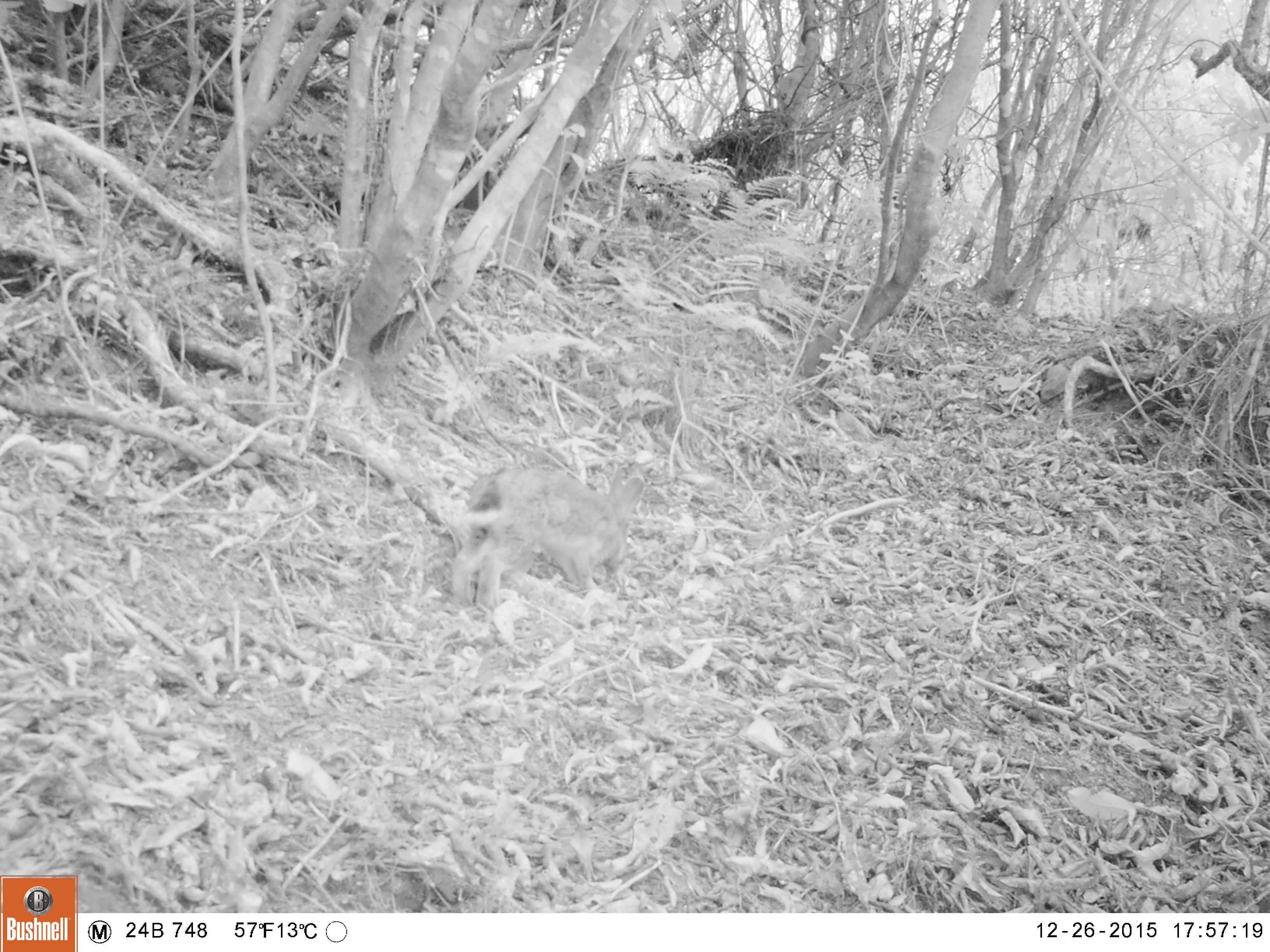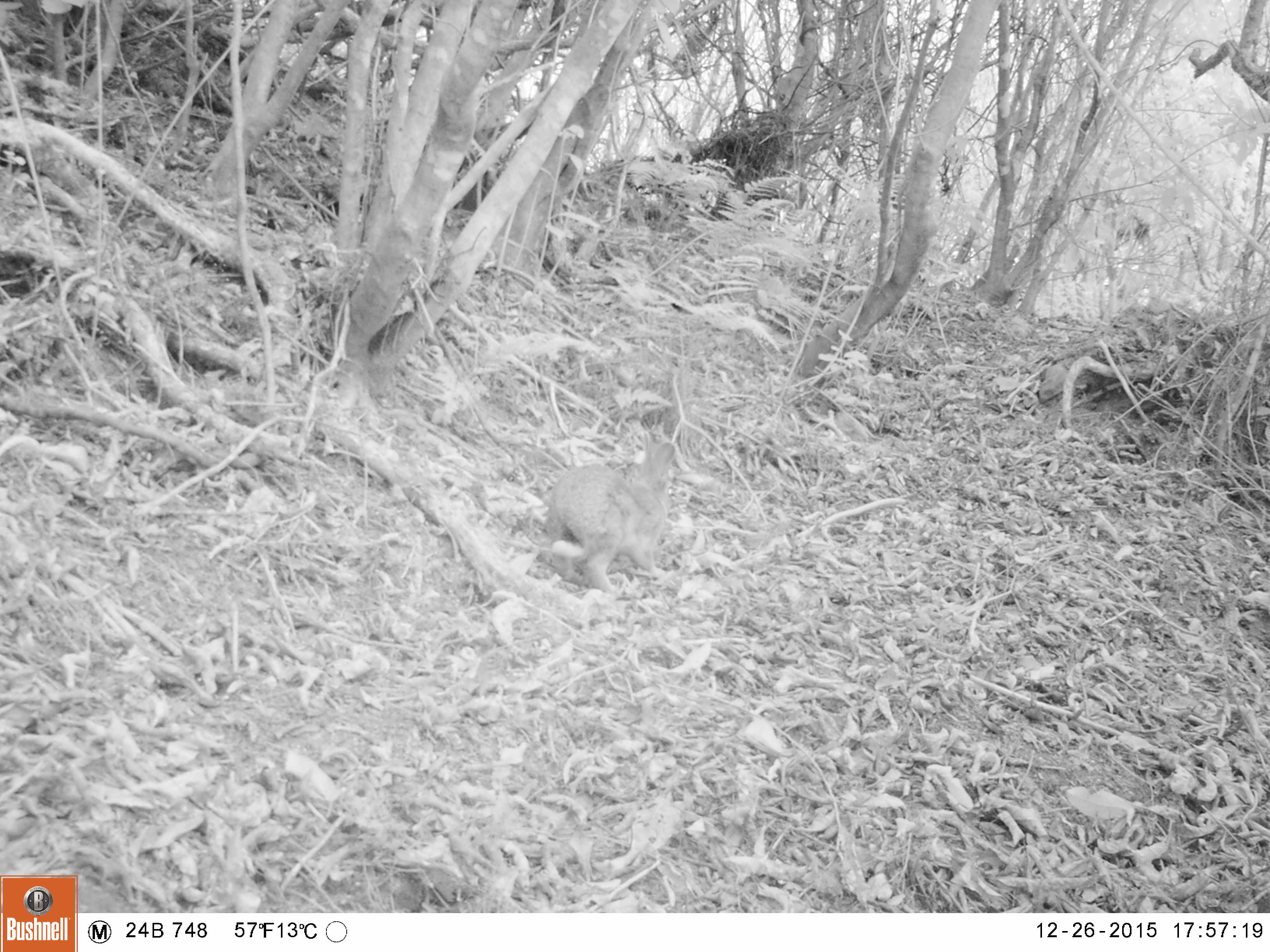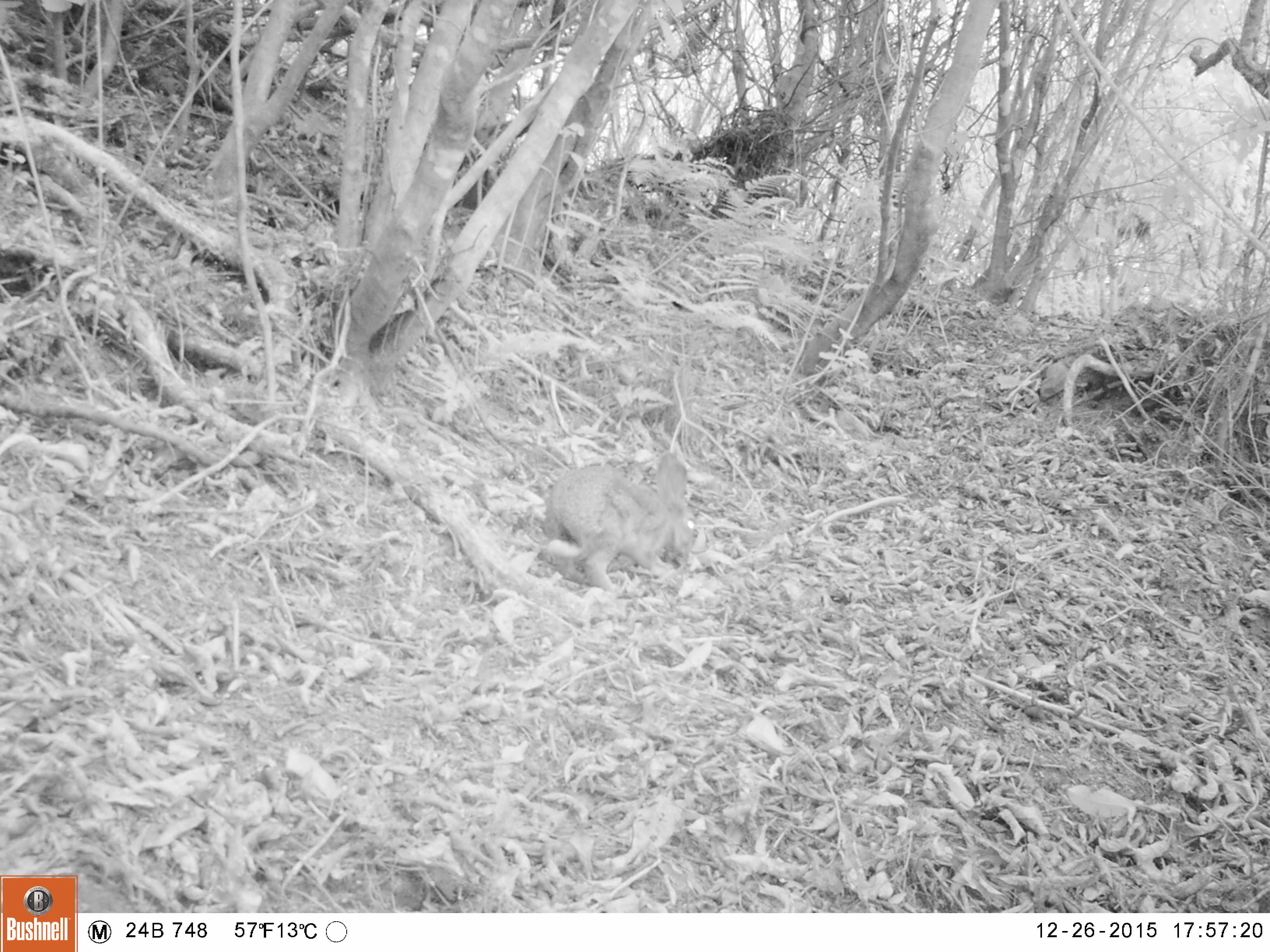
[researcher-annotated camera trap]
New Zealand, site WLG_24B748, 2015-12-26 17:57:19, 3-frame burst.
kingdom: Animalia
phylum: Chordata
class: Mammalia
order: Lagomorpha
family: Leporidae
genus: Oryctolagus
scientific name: Oryctolagus cuniculus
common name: european rabbit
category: rabbit